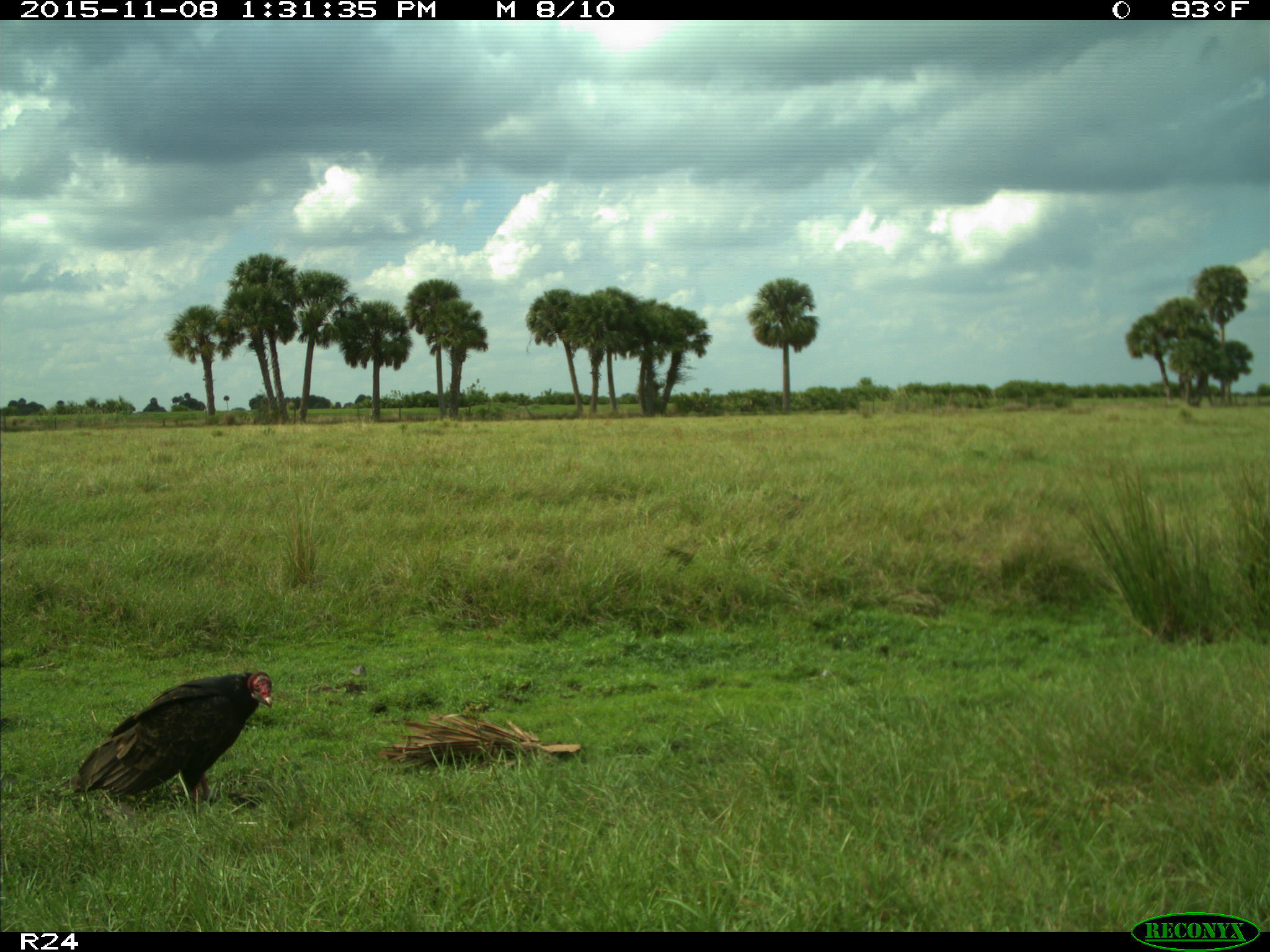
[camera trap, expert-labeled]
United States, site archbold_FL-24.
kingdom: Animalia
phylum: Chordata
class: Aves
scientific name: Aves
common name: birds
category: unidentified bird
Unidentified bird (birds) (Aves).